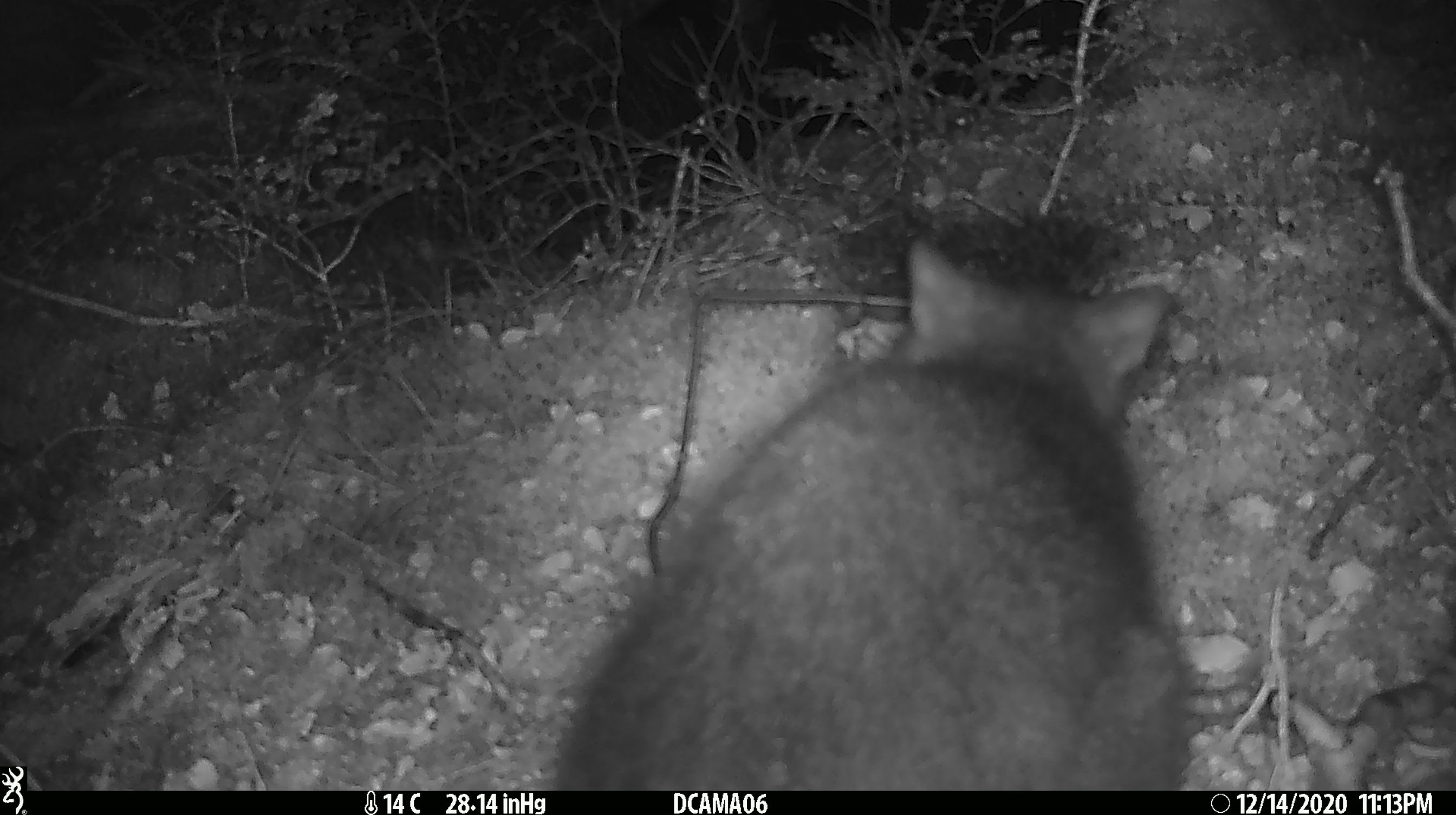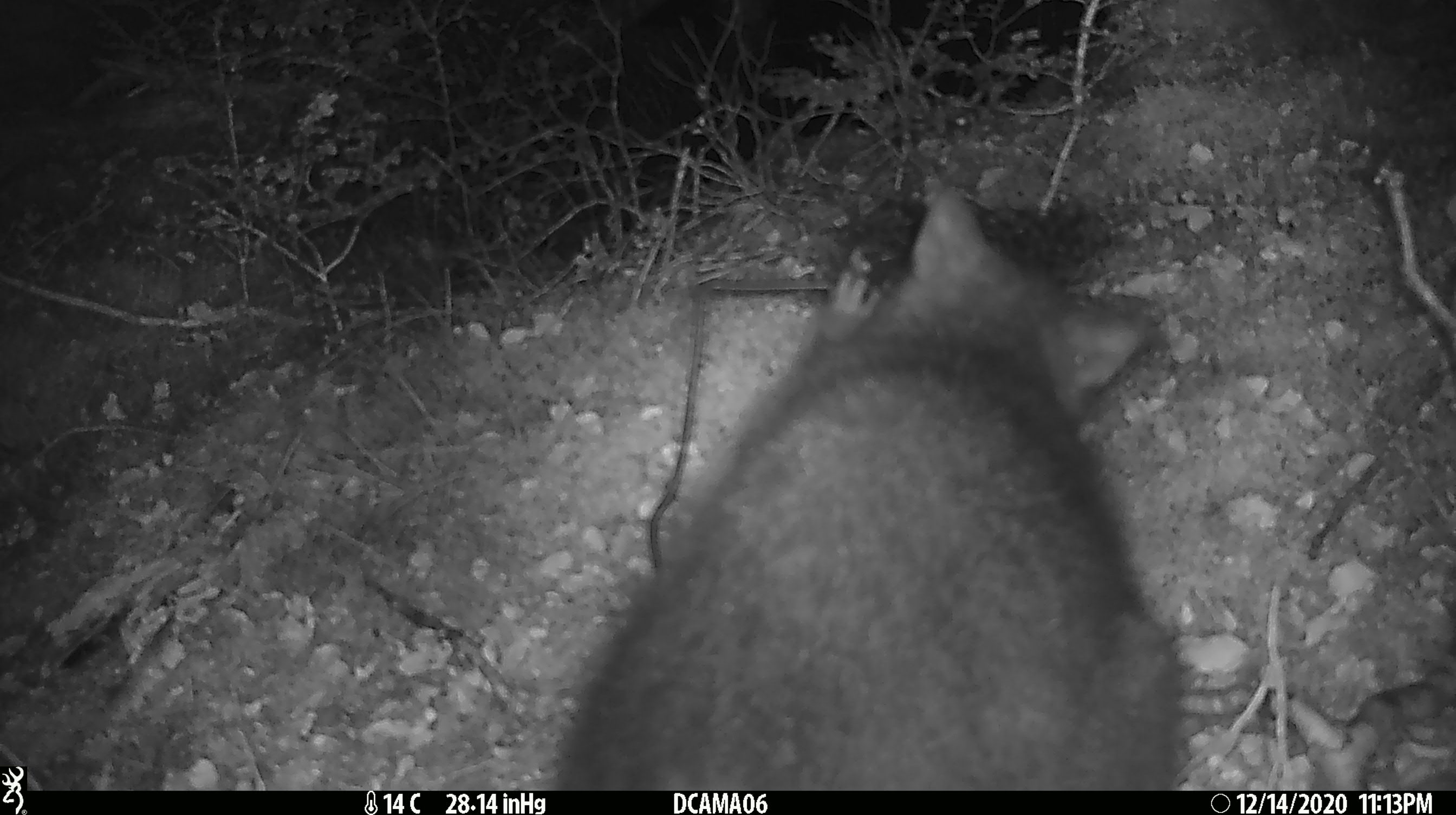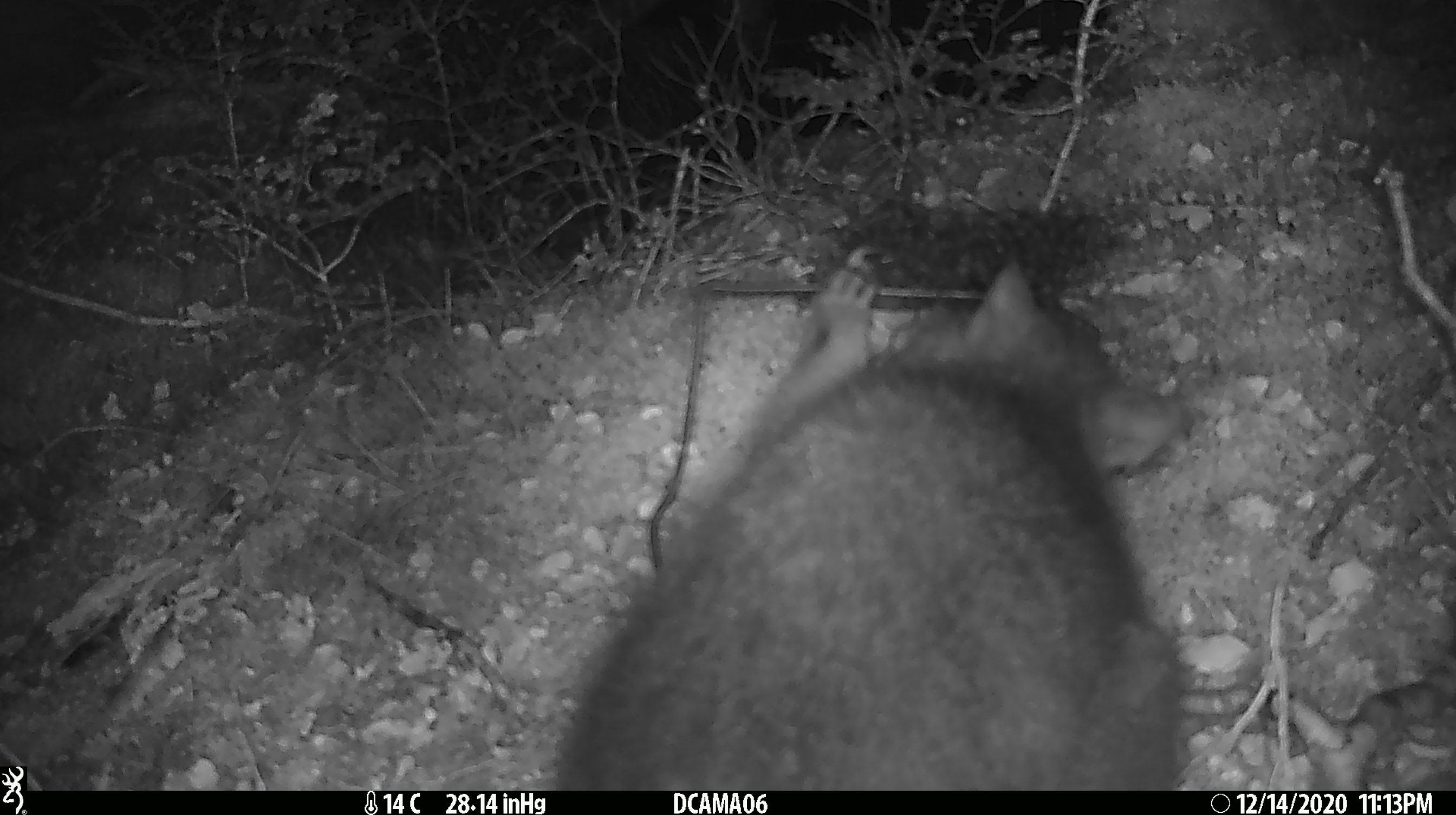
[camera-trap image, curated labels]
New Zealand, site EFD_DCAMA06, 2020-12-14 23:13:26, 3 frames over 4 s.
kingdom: Animalia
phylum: Chordata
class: Mammalia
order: Diprotodontia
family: Phalangeridae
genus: Trichosurus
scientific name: Trichosurus vulpecula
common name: common brushtail possum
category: possum